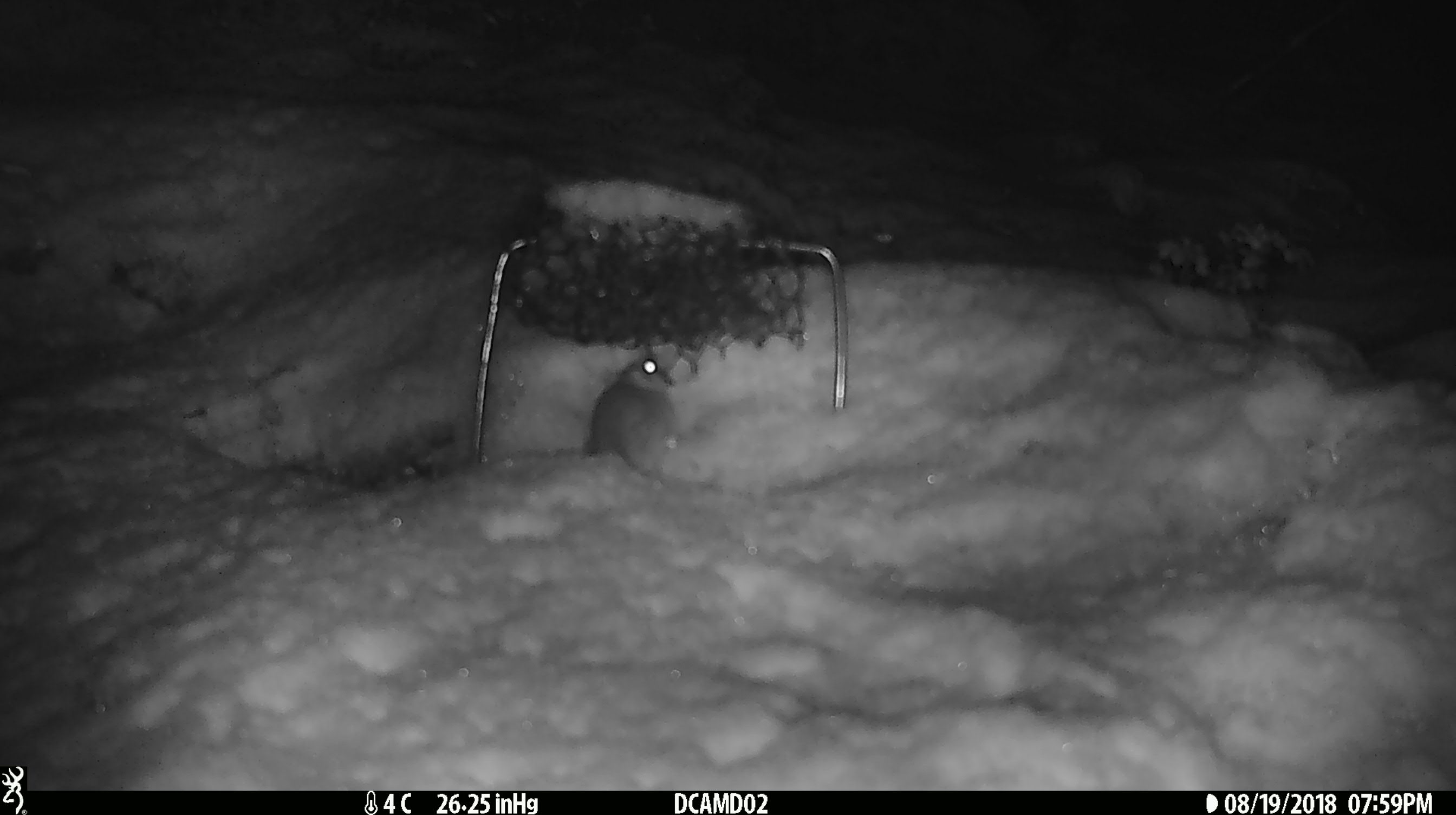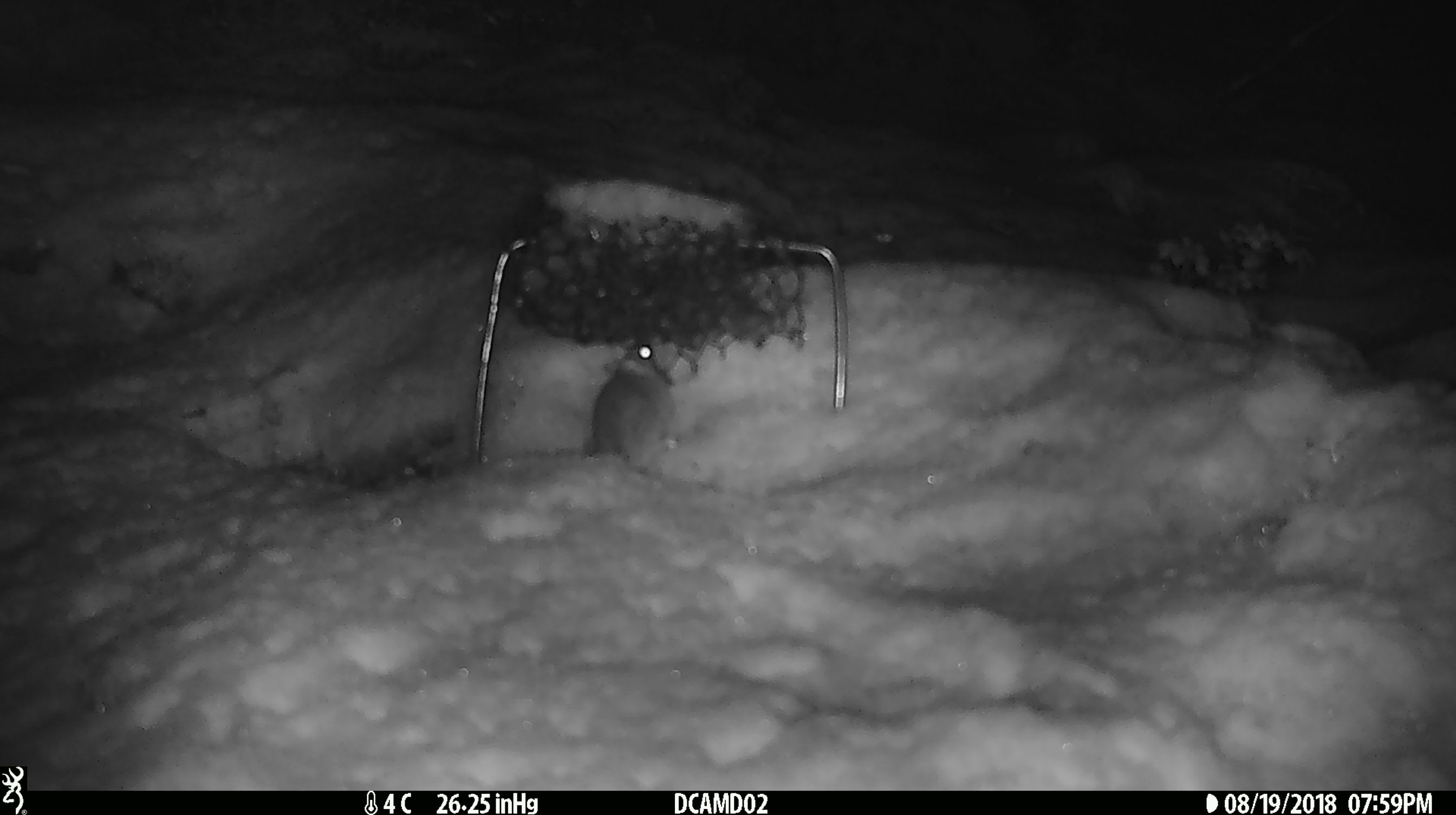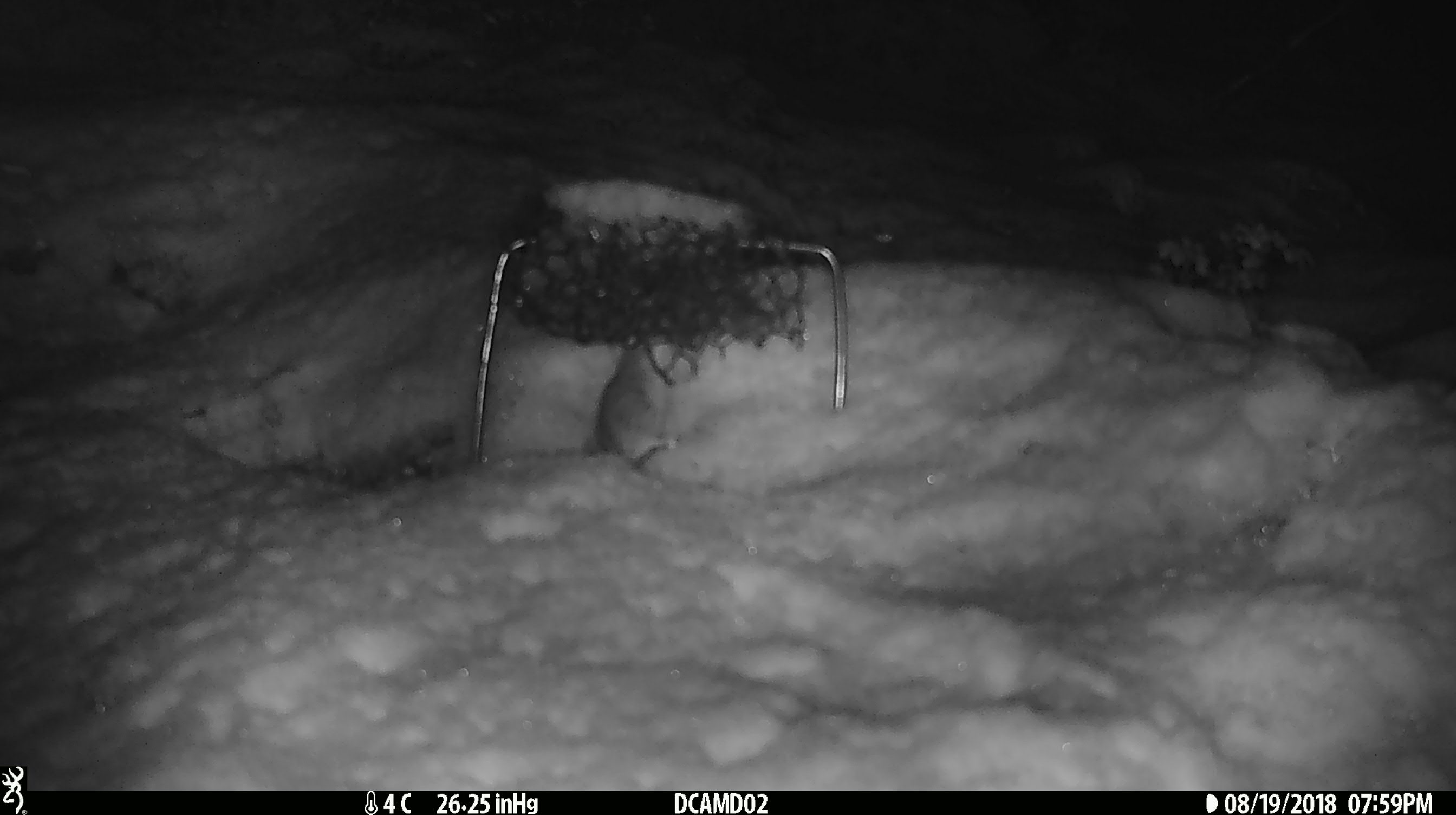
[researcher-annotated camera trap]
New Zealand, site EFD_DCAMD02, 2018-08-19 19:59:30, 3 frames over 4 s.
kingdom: Animalia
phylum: Chordata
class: Mammalia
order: Rodentia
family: Muridae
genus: Mus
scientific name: Mus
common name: mouse